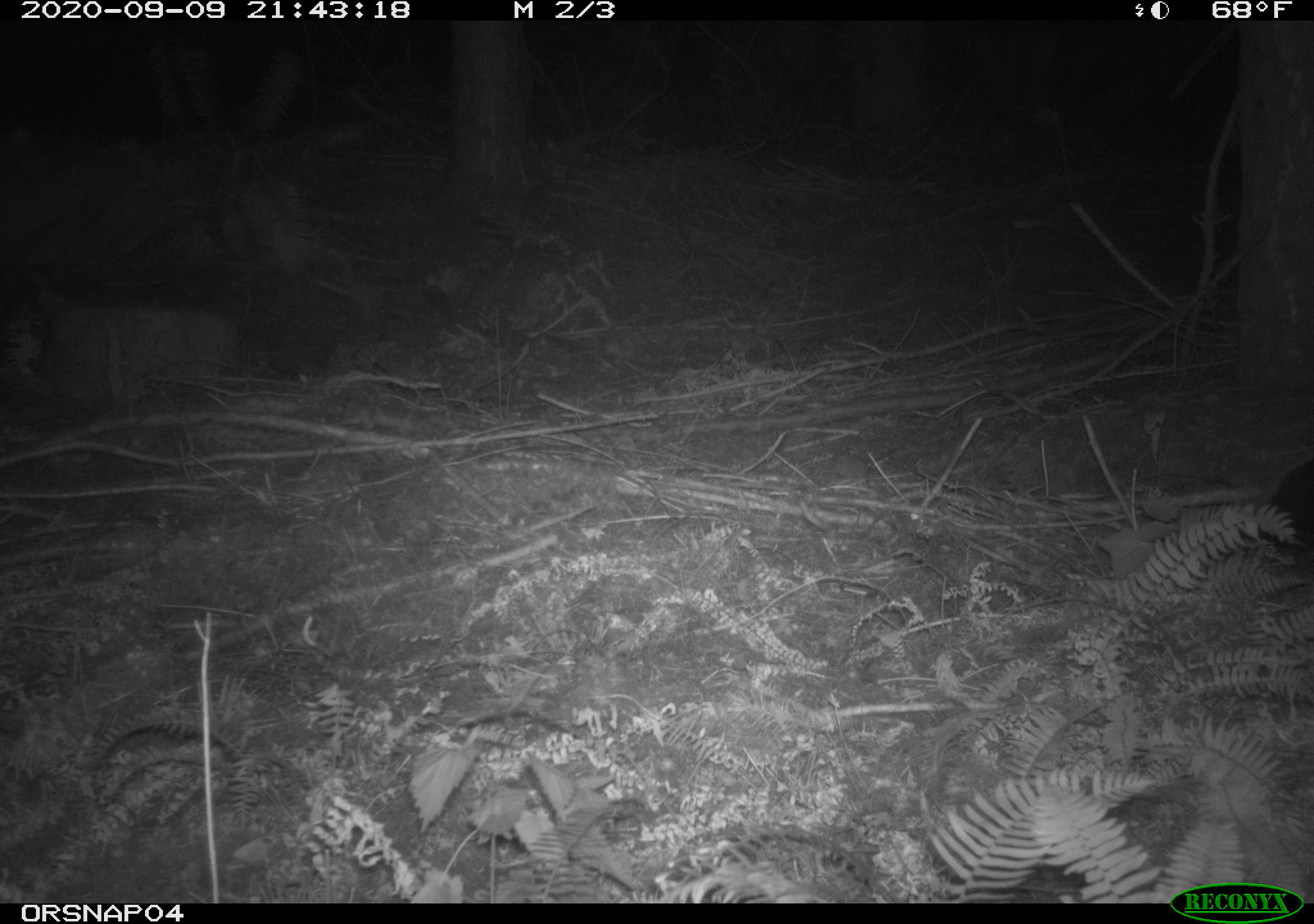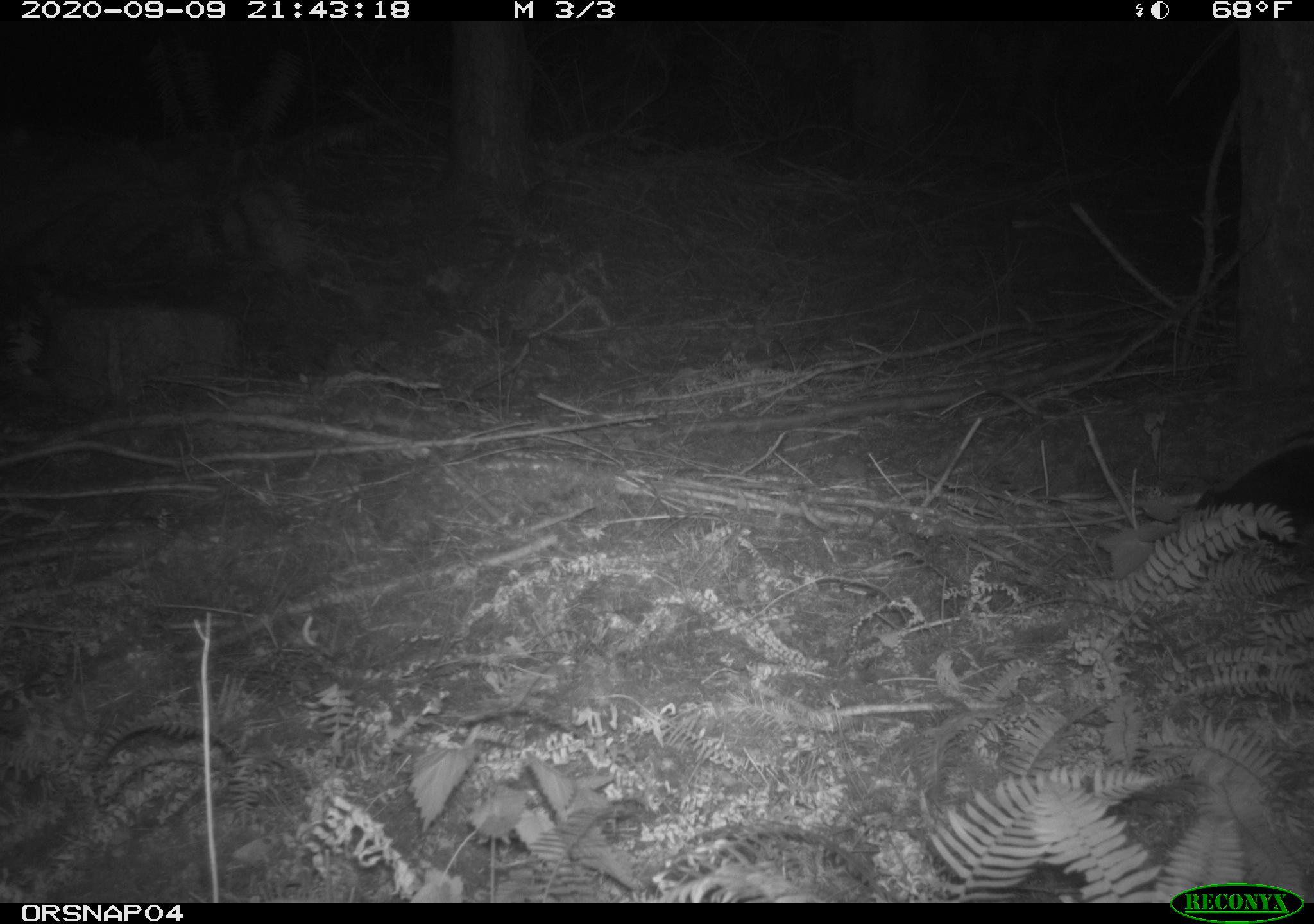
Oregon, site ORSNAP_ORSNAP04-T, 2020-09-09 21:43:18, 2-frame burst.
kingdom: Animalia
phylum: Chordata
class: Mammalia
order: Carnivora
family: Mephitidae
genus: Mephitis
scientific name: Mephitis mephitis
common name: striped skunk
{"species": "striped skunk (Mephitis mephitis)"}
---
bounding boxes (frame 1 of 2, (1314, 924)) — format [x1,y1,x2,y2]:
striped skunk: [1232,452,1313,566]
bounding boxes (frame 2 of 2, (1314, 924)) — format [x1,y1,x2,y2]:
striped skunk: [1179,423,1313,548]